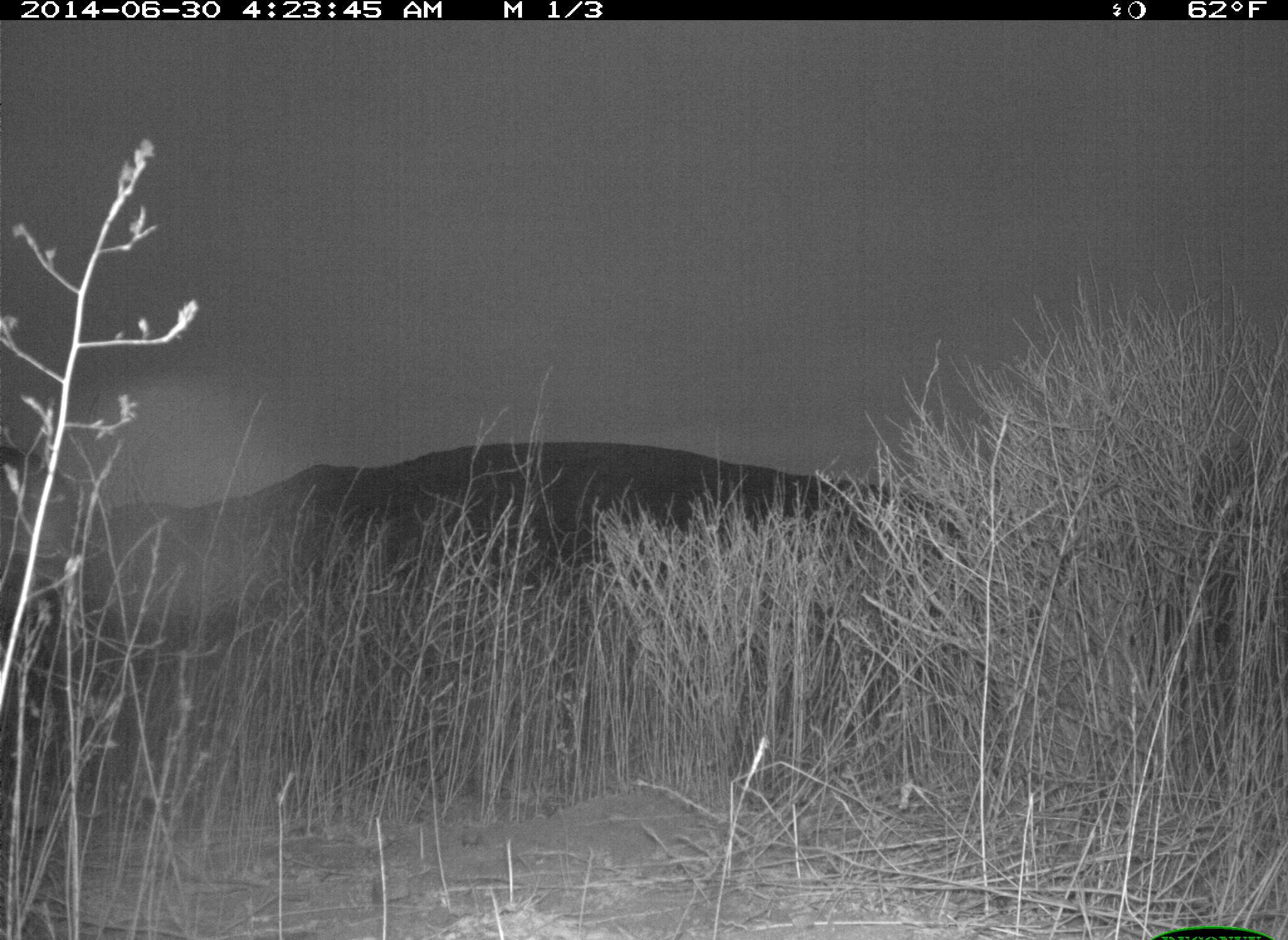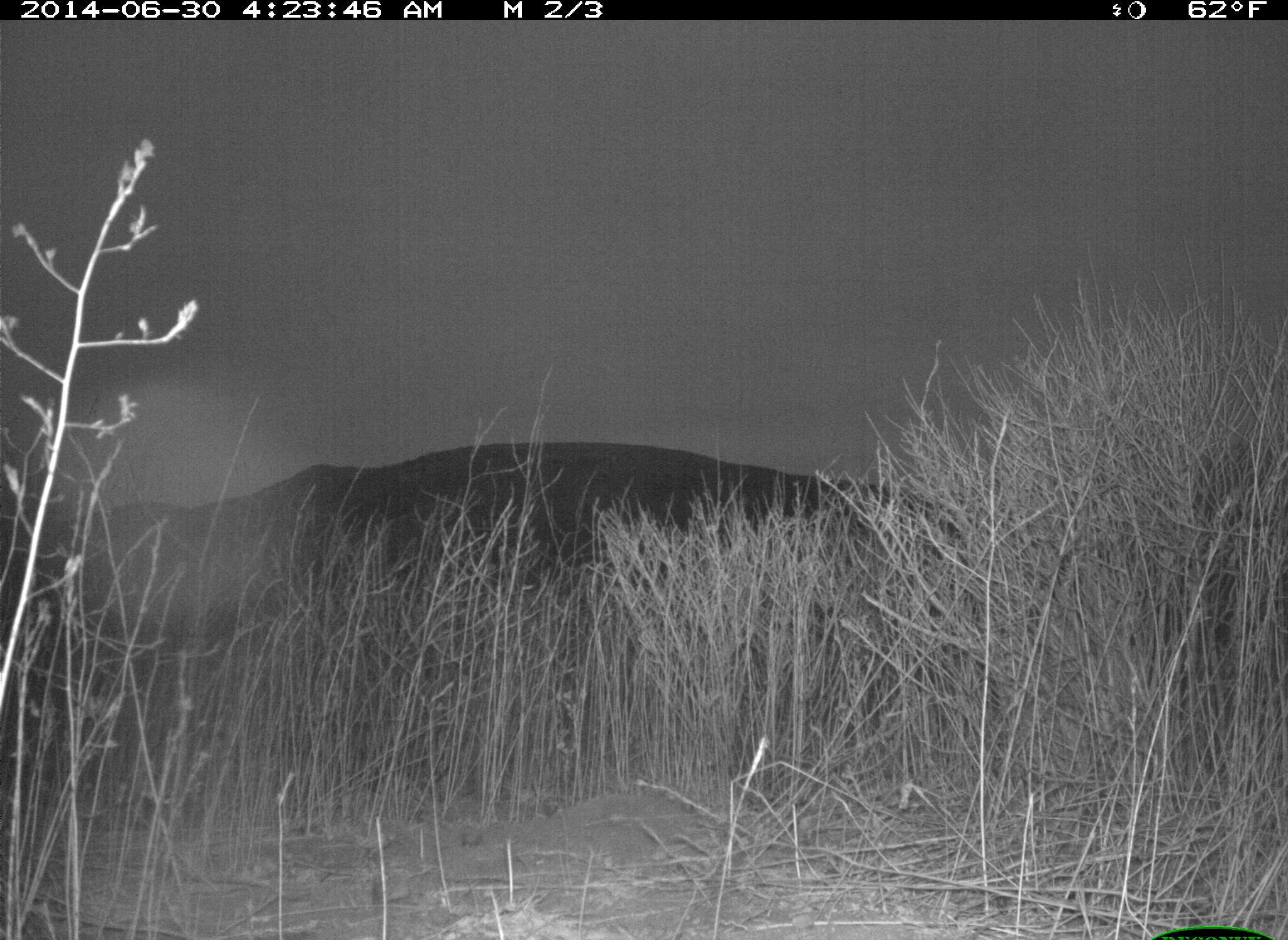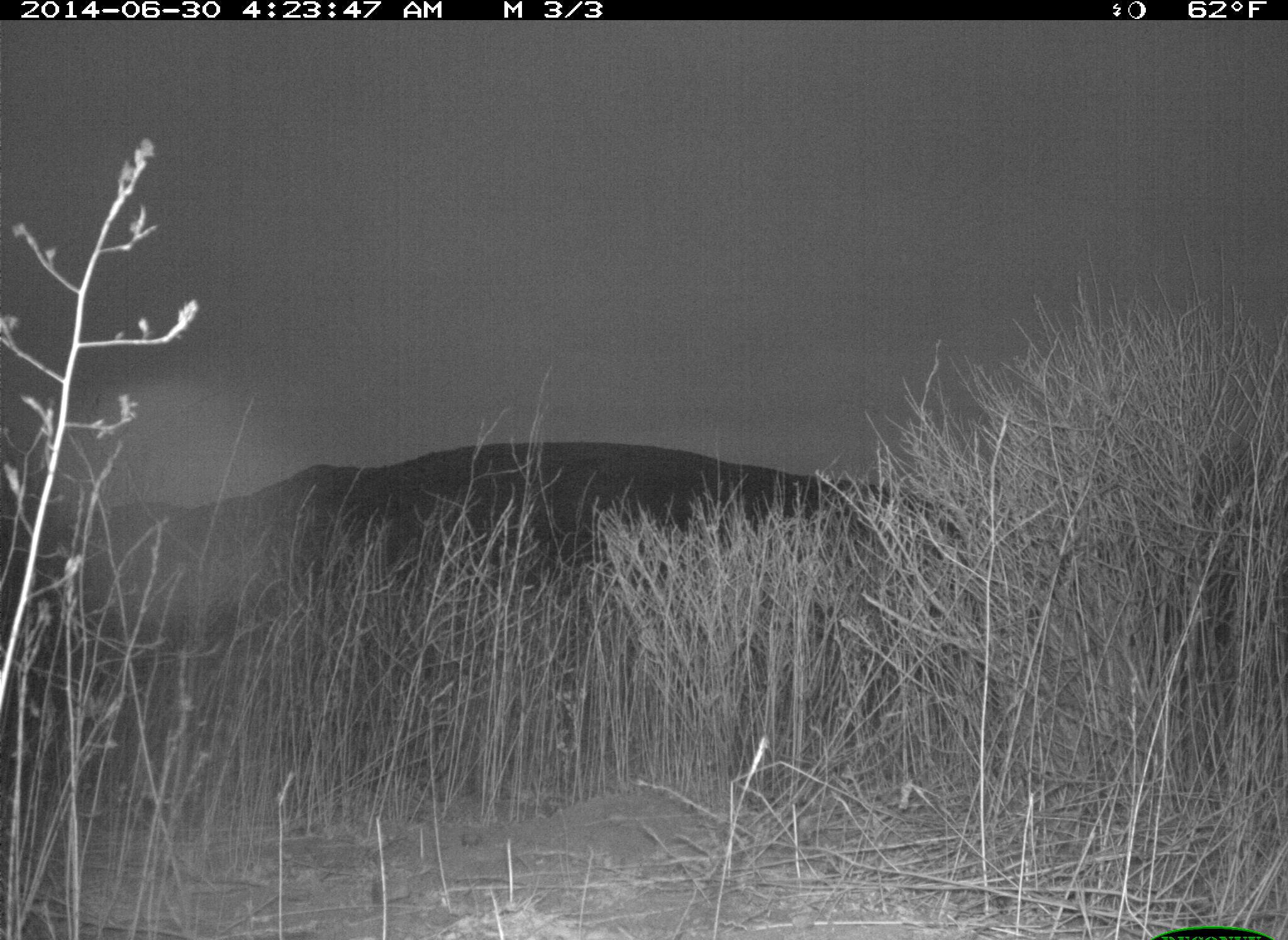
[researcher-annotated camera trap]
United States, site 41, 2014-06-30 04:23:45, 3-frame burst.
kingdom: Animalia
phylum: Chordata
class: Mammalia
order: Artiodactyla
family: Cervidae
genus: Odocoileus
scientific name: Odocoileus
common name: deer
Deer (Odocoileus).